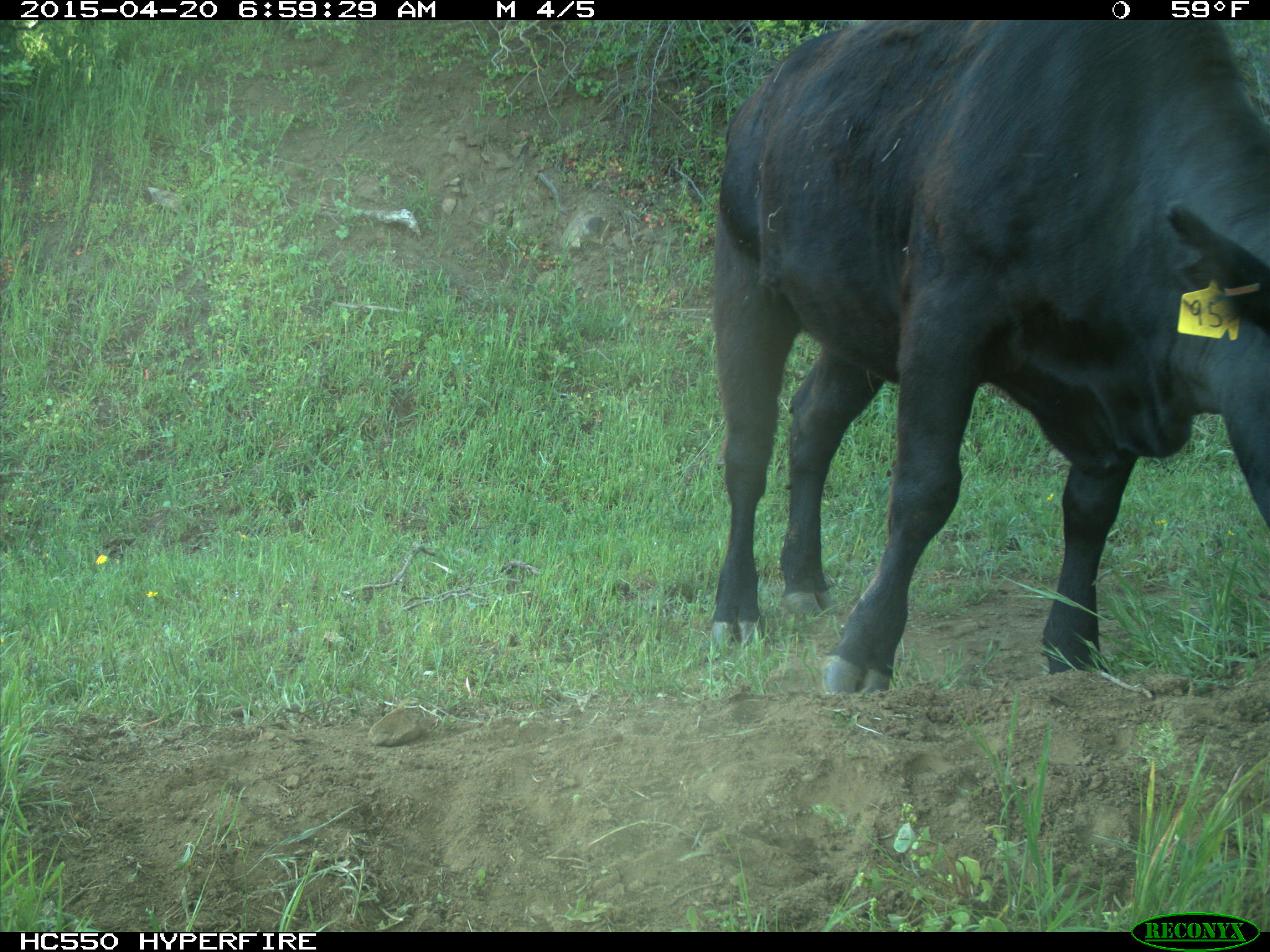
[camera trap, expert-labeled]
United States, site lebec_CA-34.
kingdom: Animalia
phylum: Chordata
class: Mammalia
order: Artiodactyla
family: Bovidae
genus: Bos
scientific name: Bos taurus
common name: domestic cow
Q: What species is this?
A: Bos taurus (domestic cow).